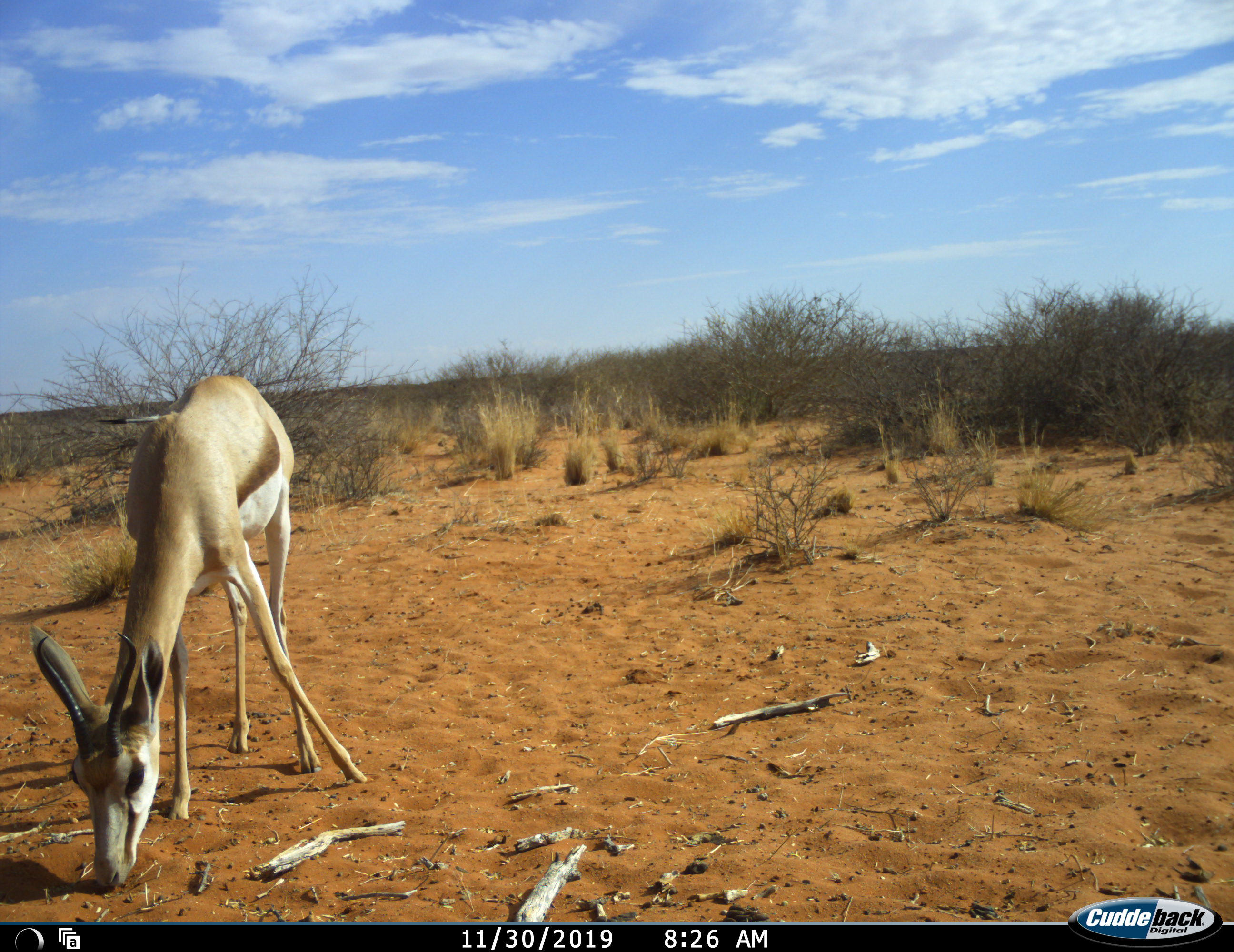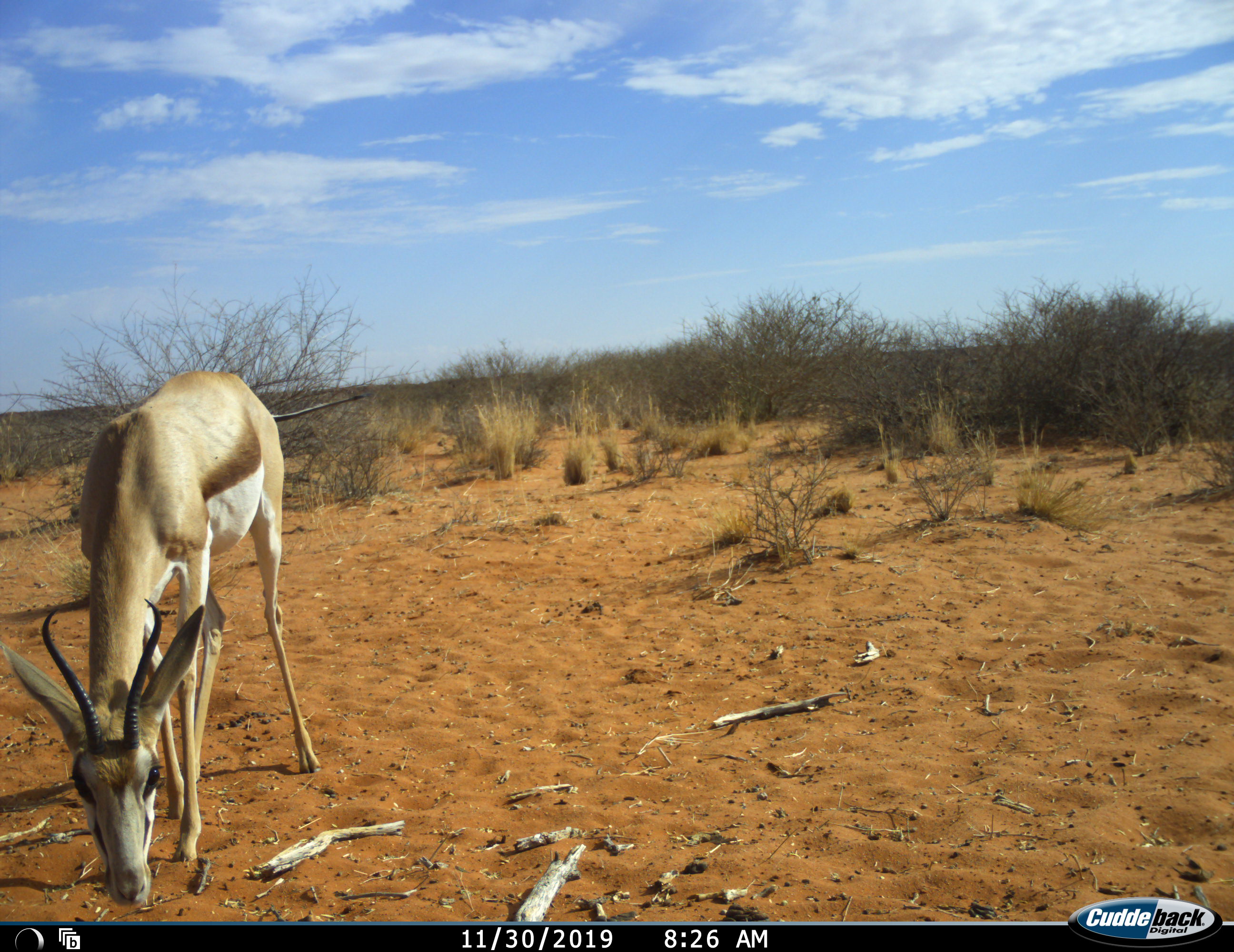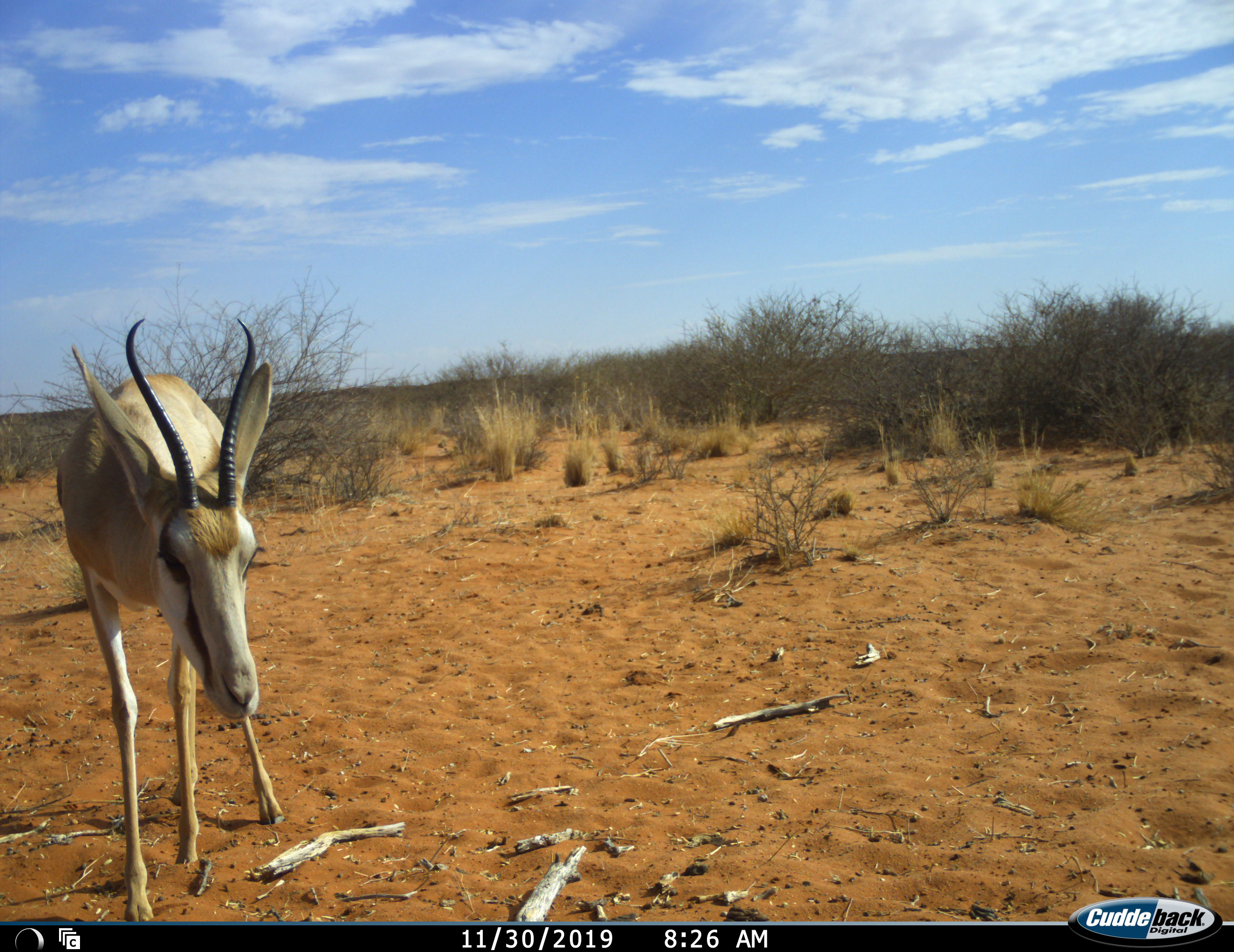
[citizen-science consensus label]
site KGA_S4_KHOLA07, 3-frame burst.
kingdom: Animalia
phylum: Chordata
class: Mammalia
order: Artiodactyla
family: Bovidae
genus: Antidorcas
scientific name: Antidorcas marsupialis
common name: springbok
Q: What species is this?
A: Springbok (Antidorcas marsupialis).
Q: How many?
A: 1.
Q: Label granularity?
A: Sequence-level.